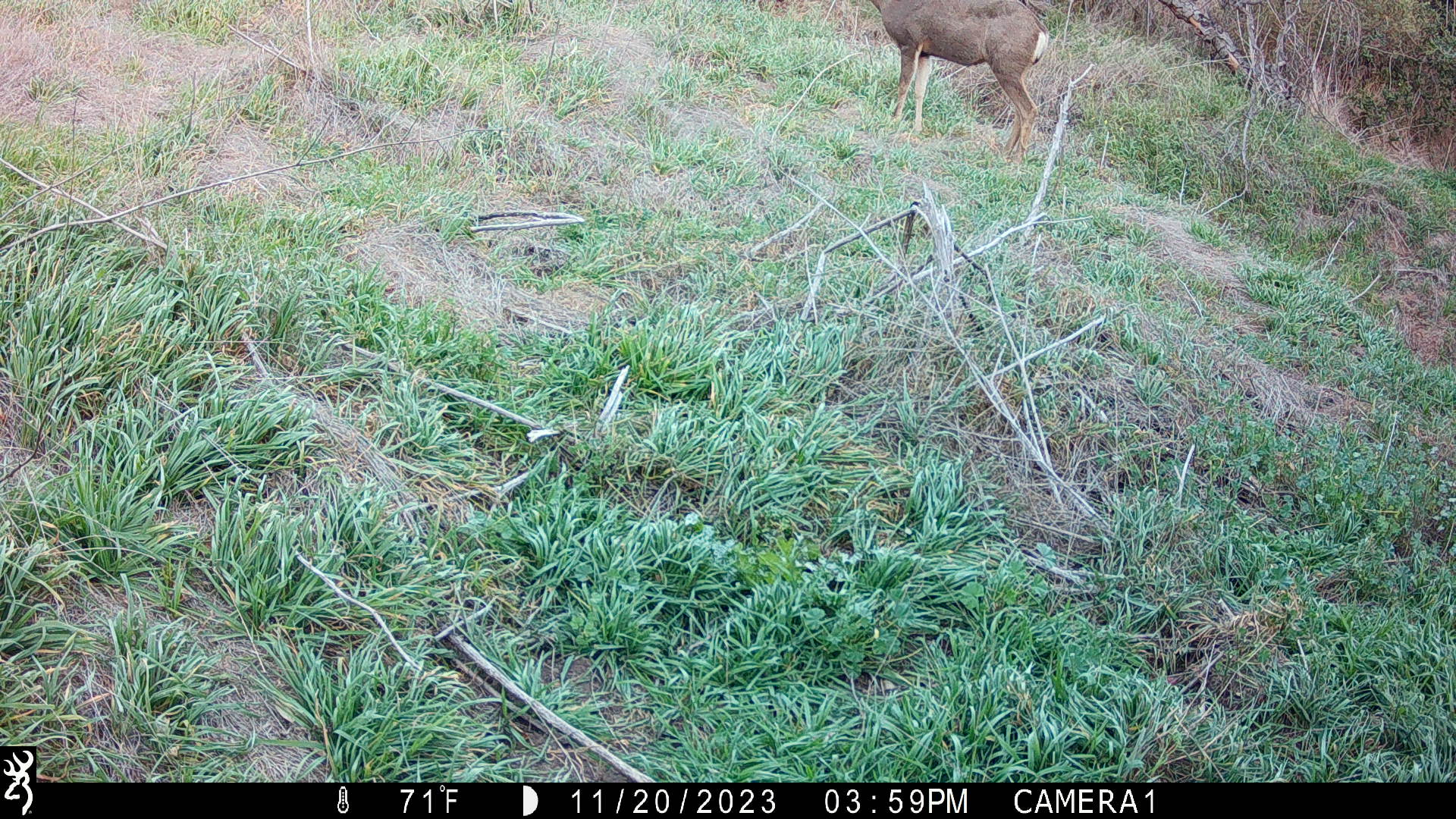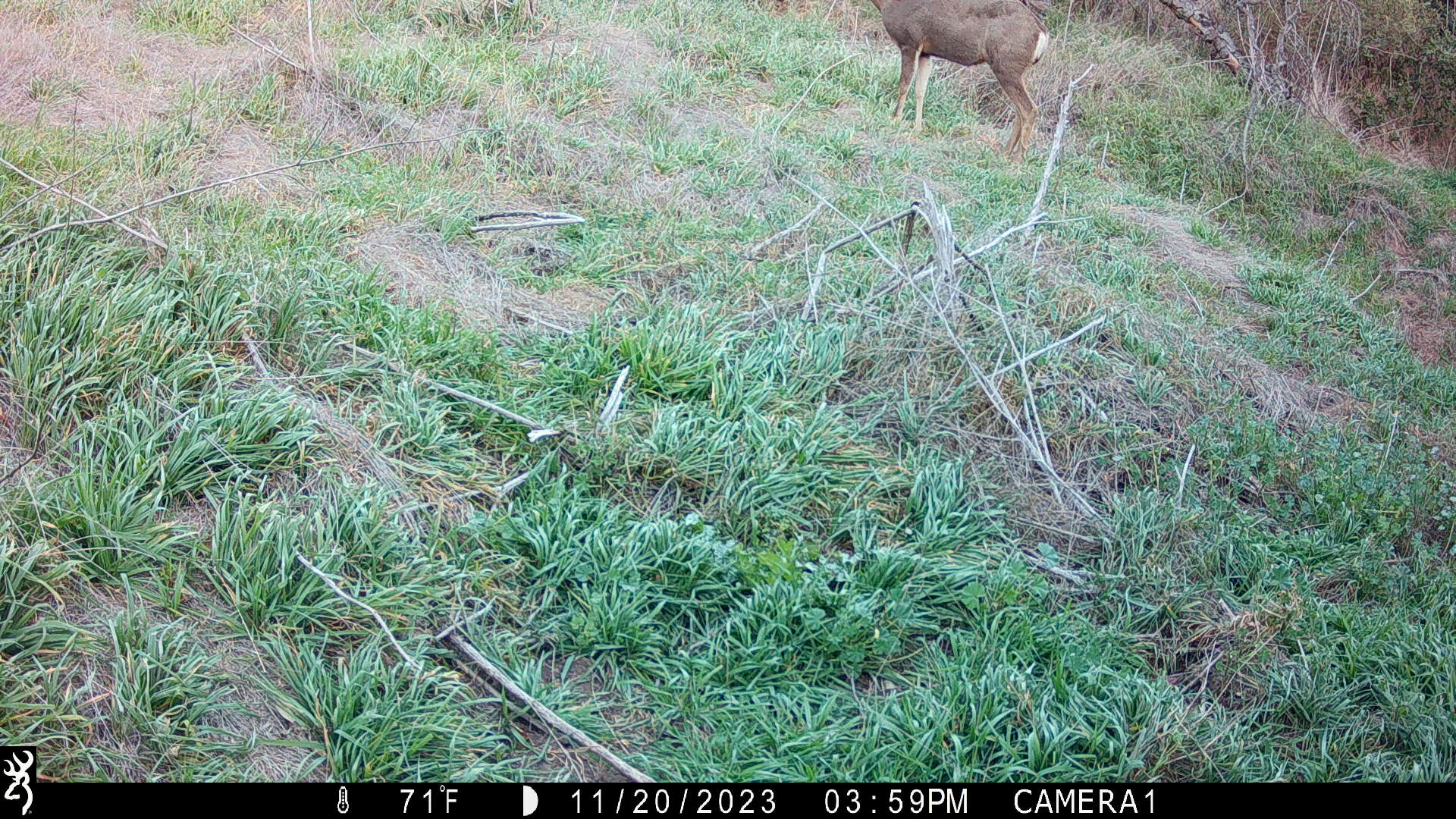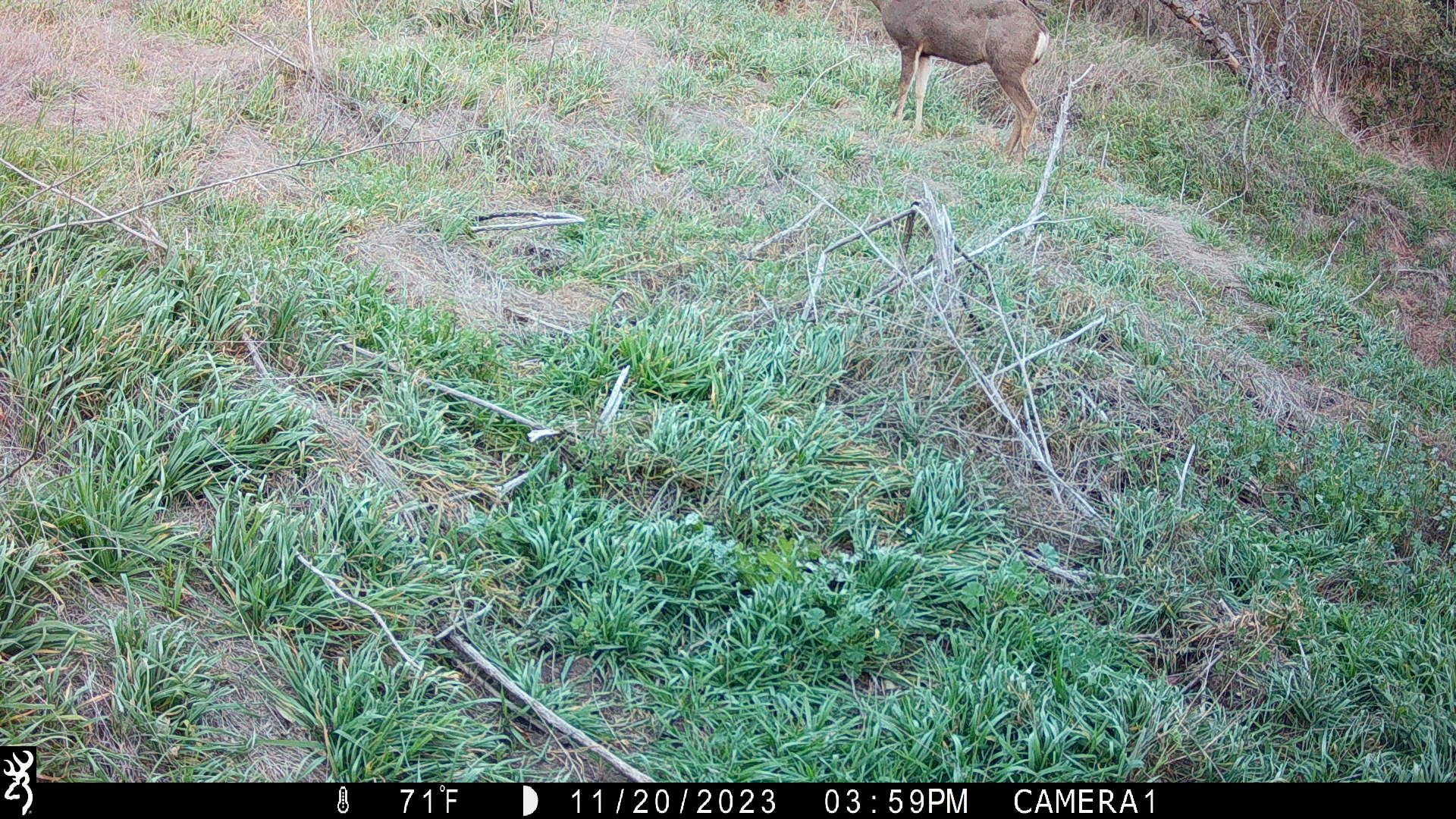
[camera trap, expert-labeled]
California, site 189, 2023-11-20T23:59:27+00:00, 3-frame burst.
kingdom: Animalia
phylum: Chordata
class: Mammalia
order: Artiodactyla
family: Cervidae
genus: Odocoileus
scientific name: Odocoileus hemionus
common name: mule deer